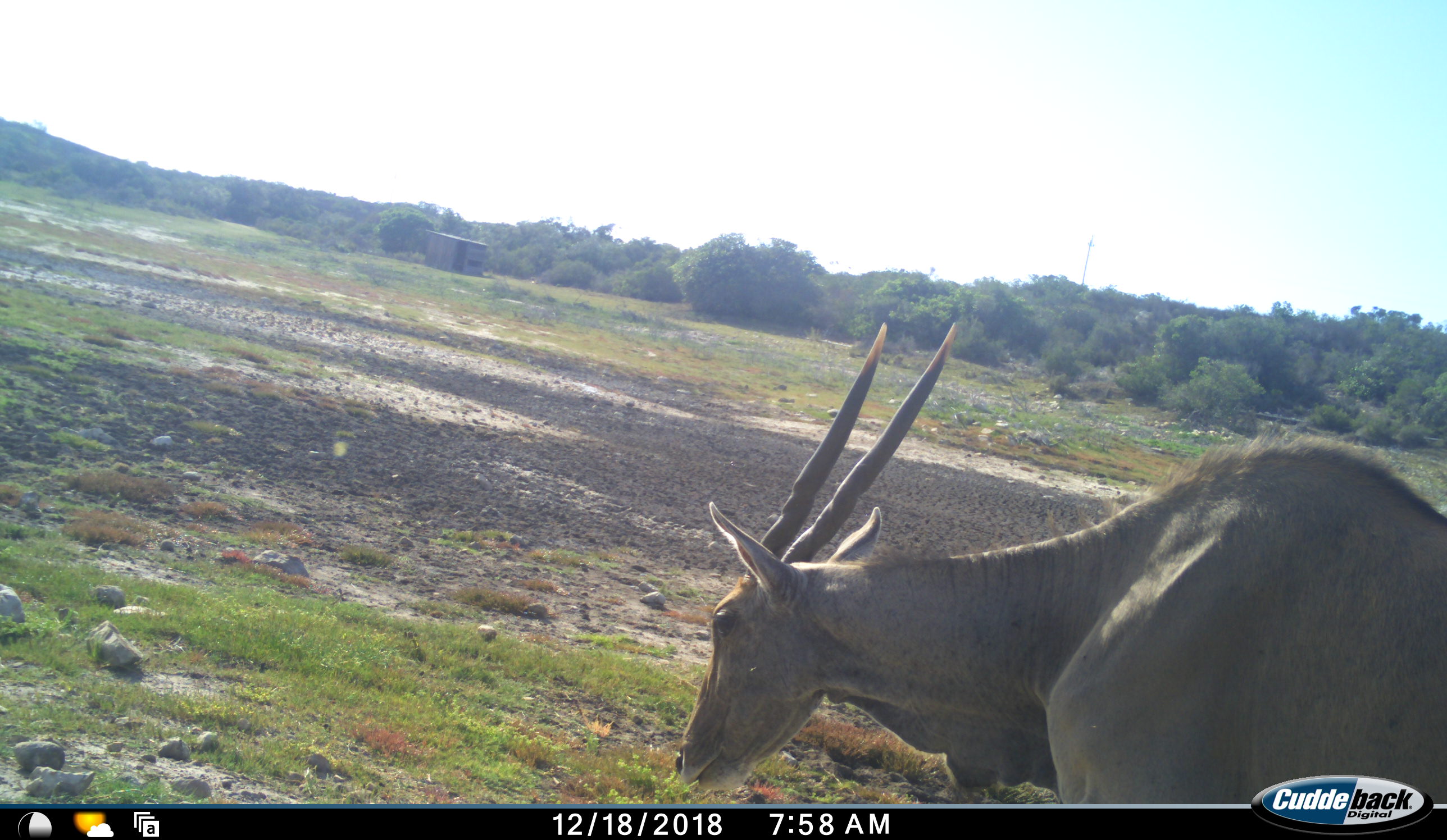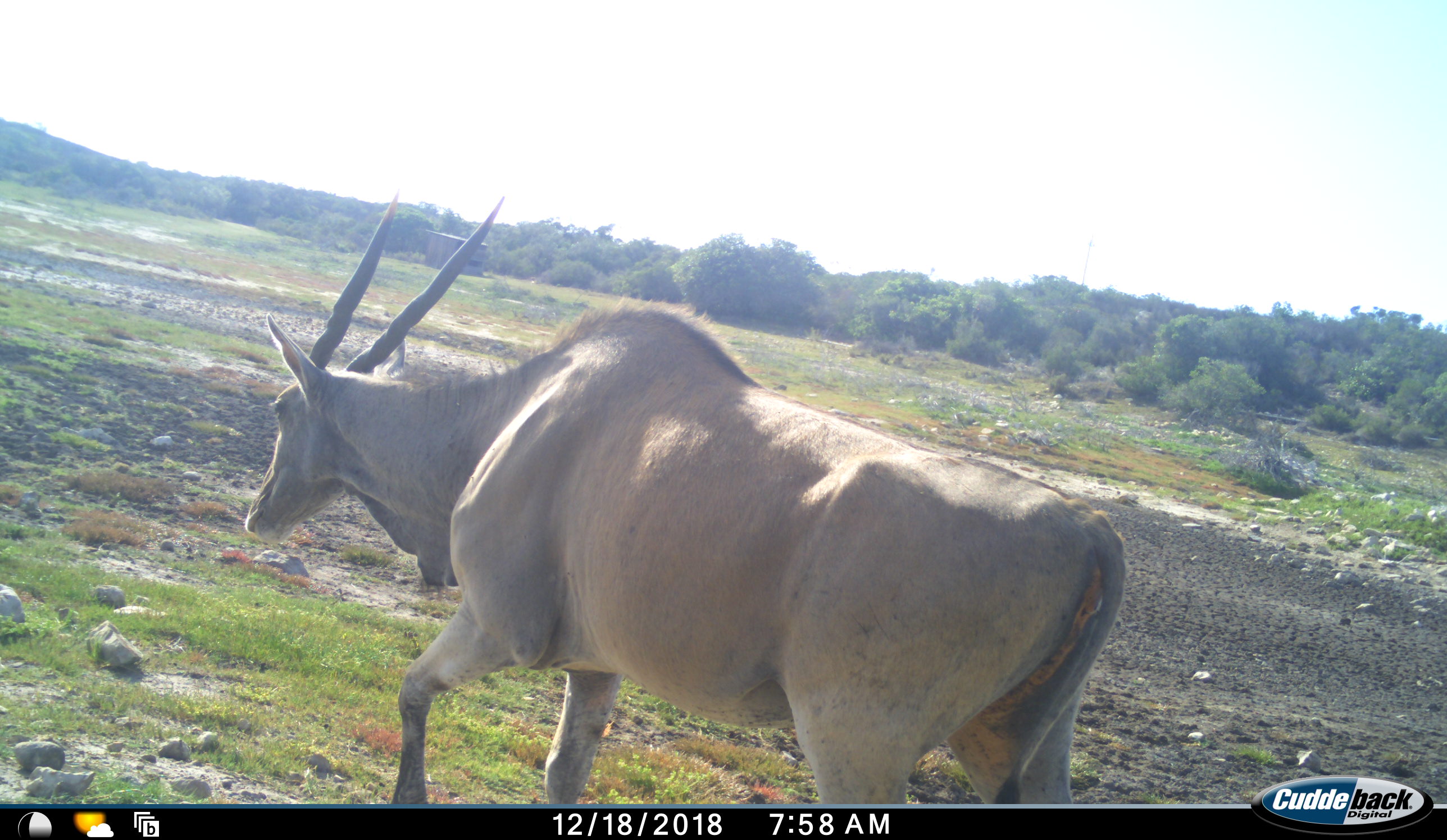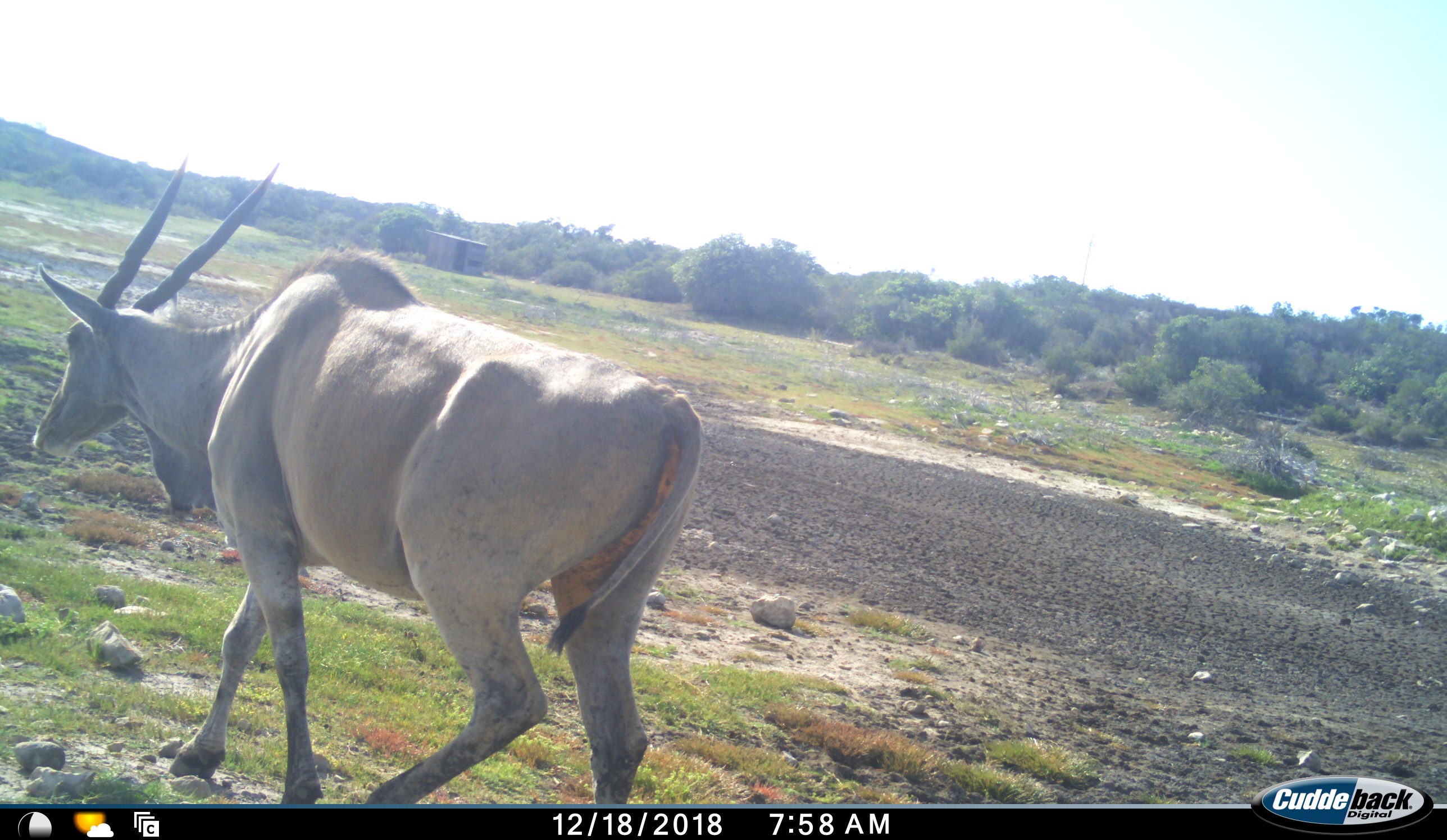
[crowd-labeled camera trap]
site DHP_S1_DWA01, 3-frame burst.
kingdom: Animalia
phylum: Chordata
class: Mammalia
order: Artiodactyla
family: Bovidae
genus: Tragelaphus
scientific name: Tragelaphus oryx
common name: eland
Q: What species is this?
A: Eland (Tragelaphus oryx).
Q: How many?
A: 1.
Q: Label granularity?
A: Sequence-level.